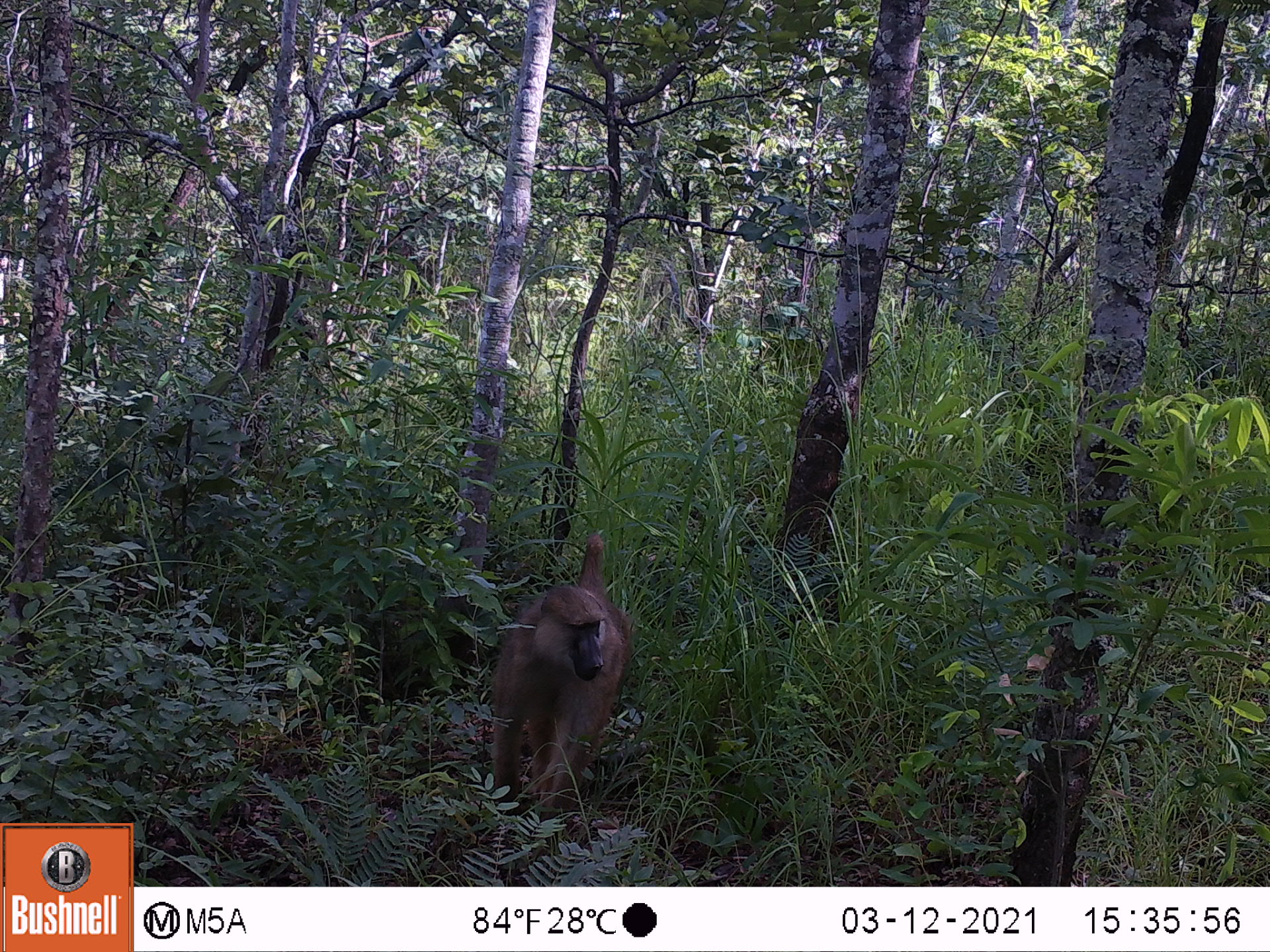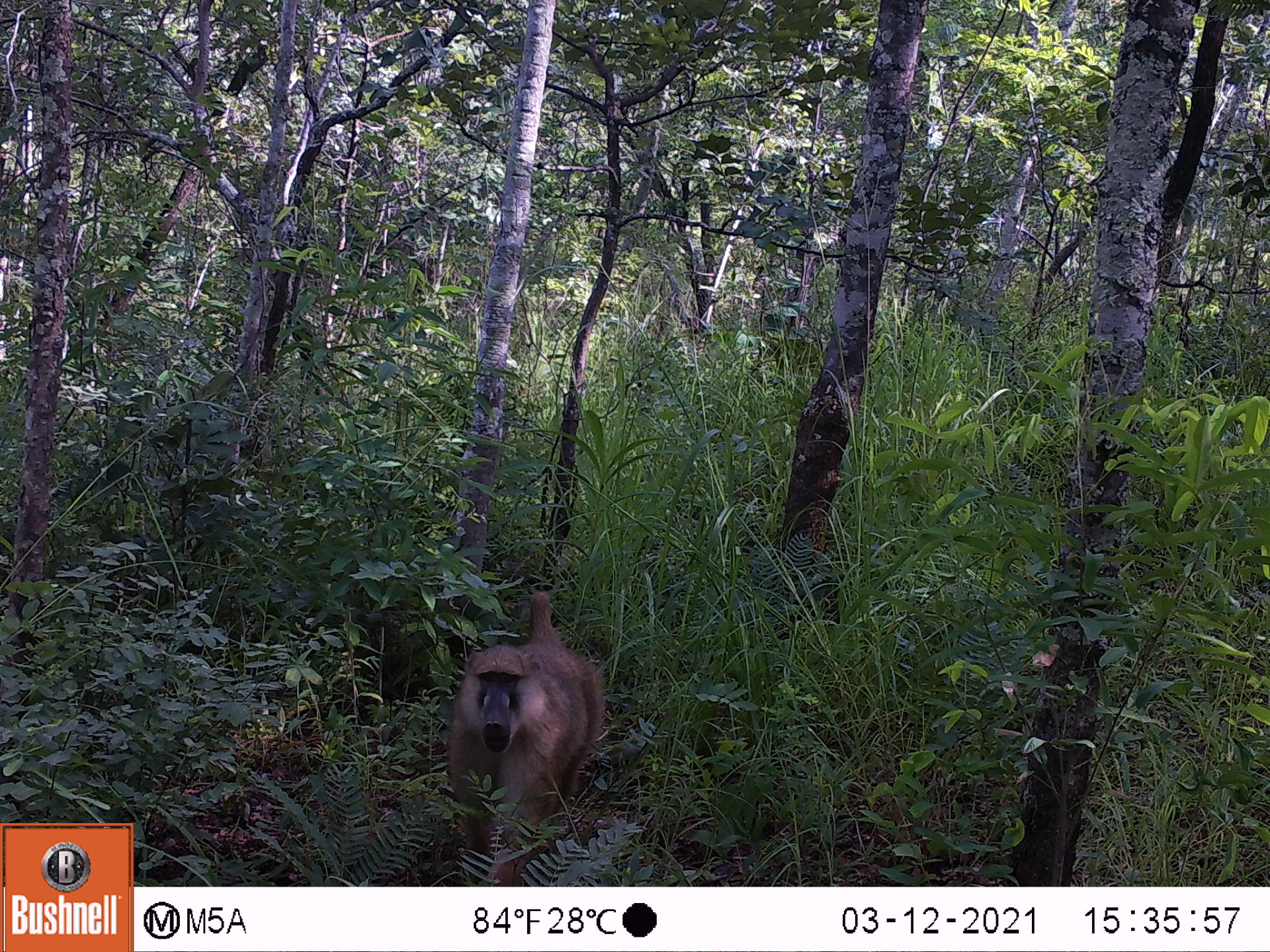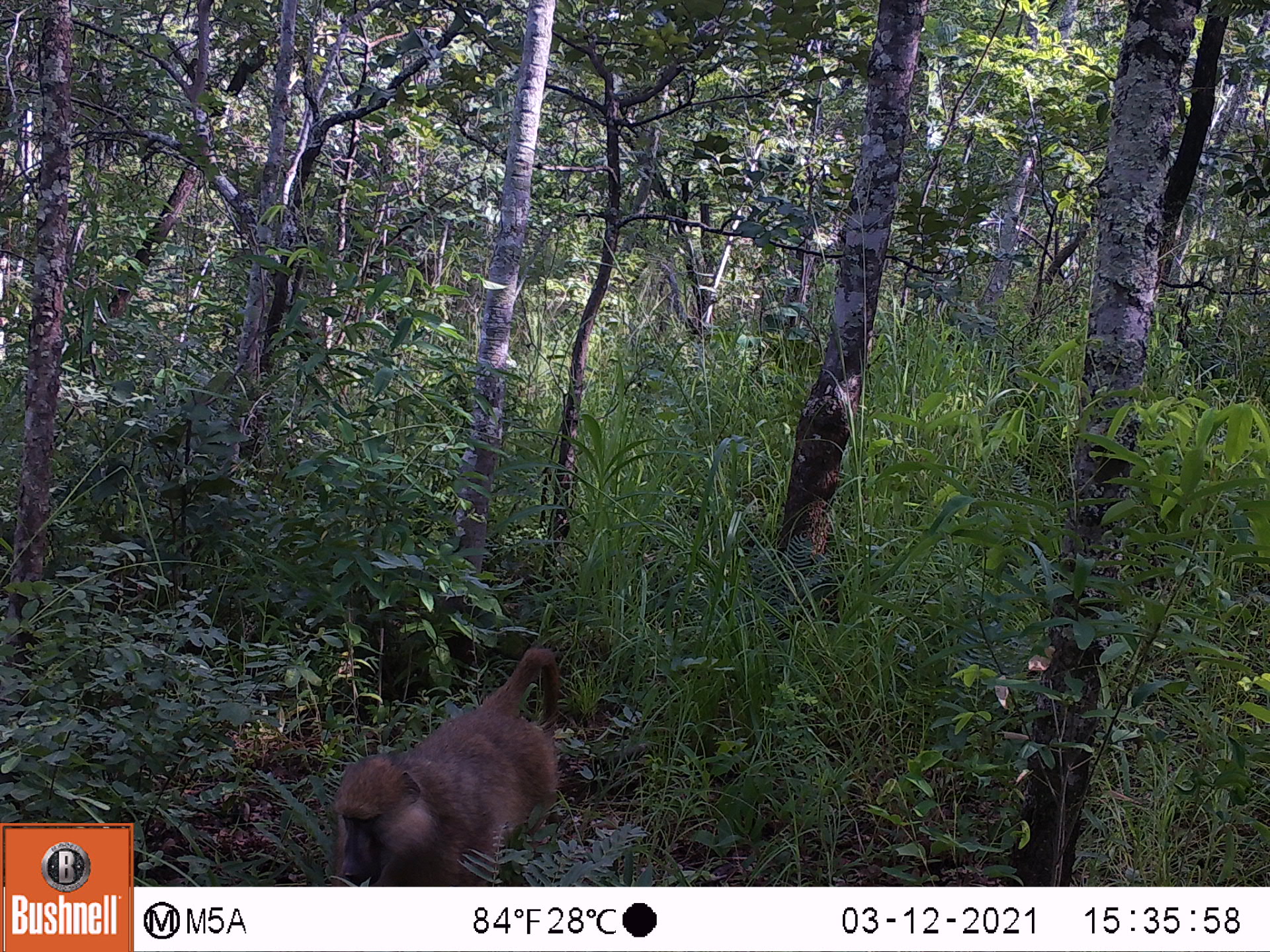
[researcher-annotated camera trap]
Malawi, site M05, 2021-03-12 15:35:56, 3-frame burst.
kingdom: Animalia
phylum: Chordata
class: Mammalia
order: Primates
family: Cercopithecidae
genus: Papio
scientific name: Papio cynocephalus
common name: yellow baboon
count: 1